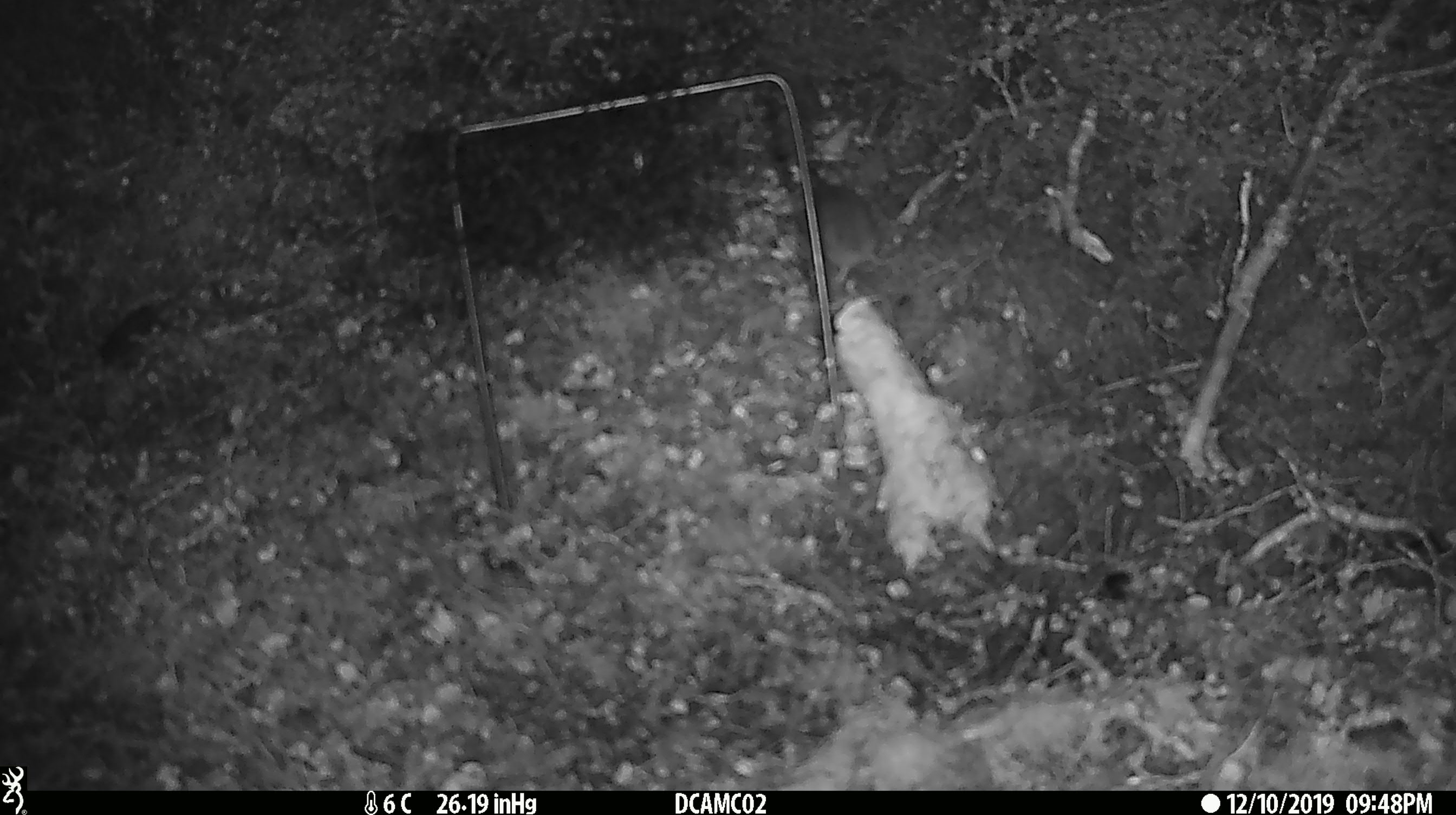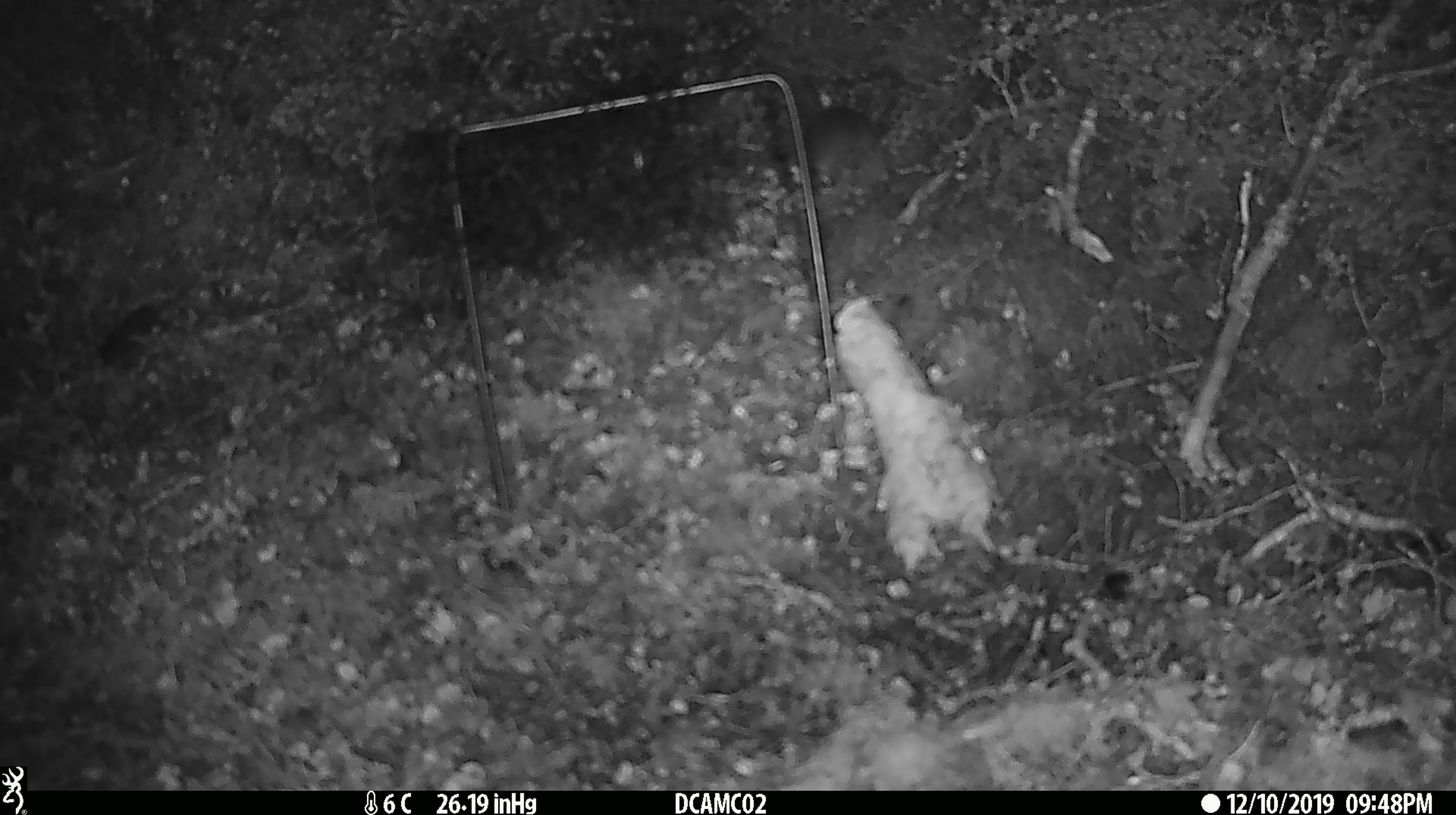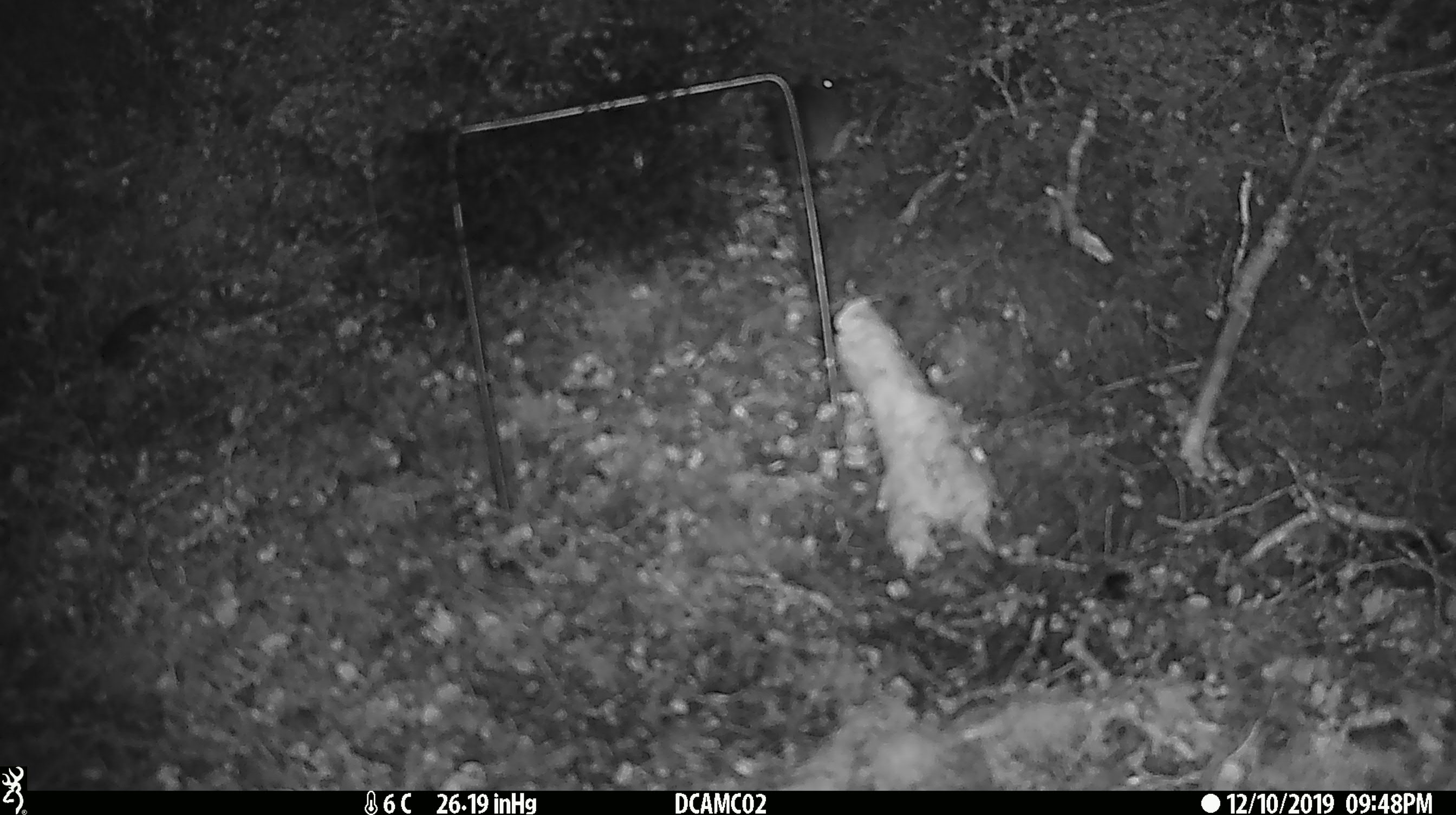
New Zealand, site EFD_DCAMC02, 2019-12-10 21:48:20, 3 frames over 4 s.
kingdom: Animalia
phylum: Chordata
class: Mammalia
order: Rodentia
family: Muridae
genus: Mus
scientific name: Mus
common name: mouse